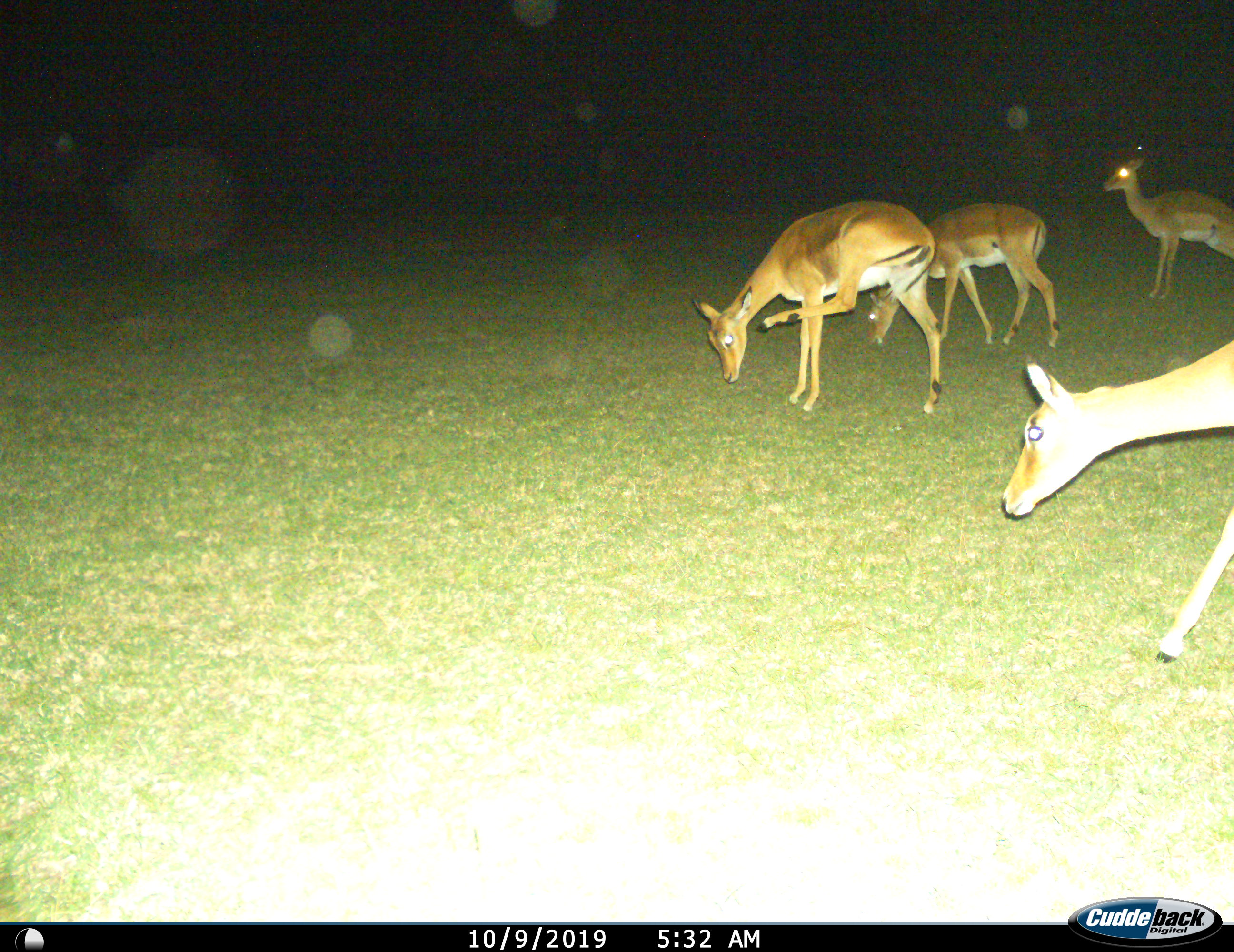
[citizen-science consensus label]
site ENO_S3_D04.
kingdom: Animalia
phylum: Chordata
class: Mammalia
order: Artiodactyla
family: Bovidae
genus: Aepyceros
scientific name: Aepyceros melampus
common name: impala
Impala (Aepyceros melampus), count 4. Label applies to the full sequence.